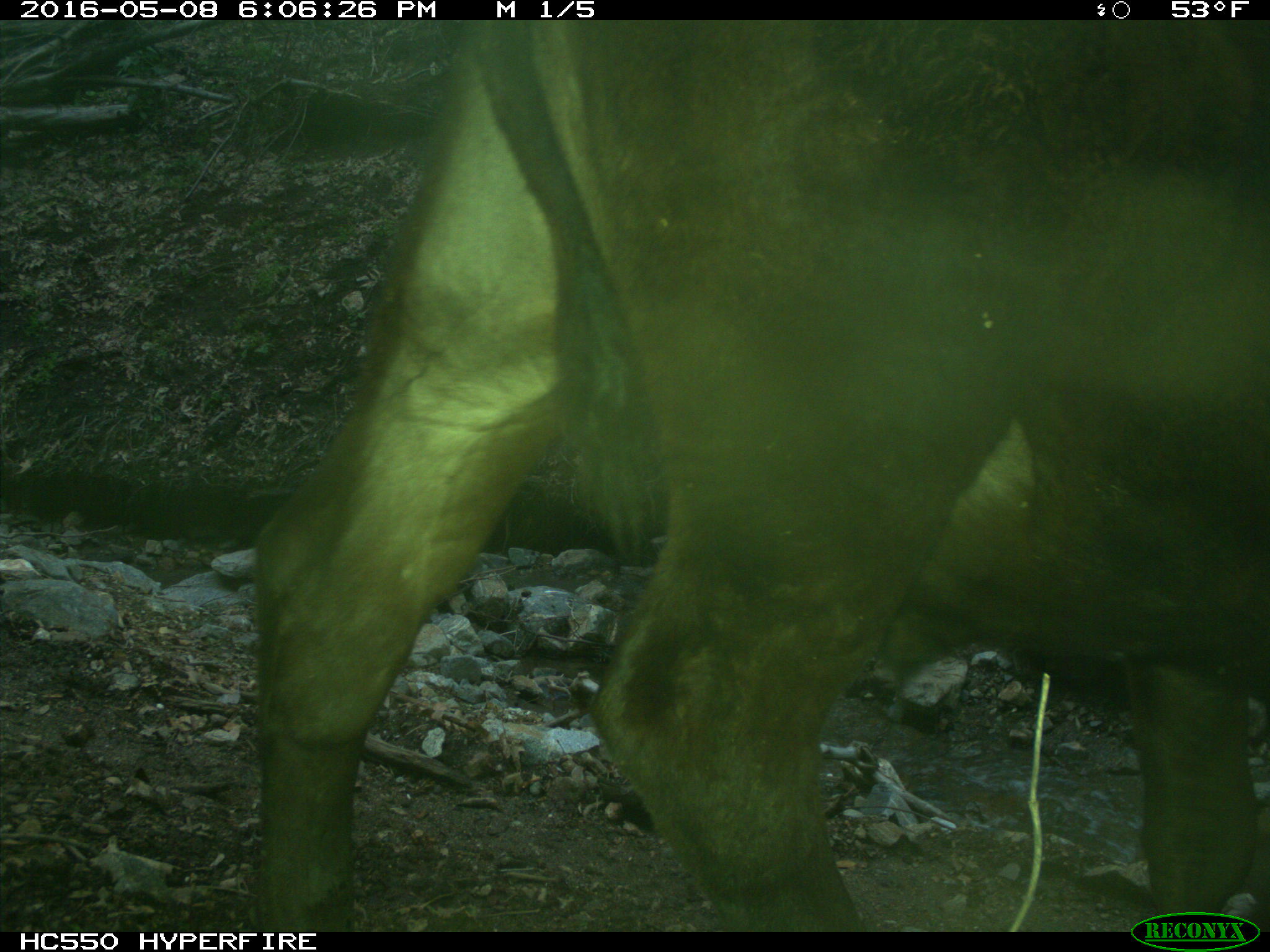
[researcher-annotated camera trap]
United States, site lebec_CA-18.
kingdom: Animalia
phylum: Chordata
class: Mammalia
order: Artiodactyla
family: Bovidae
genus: Bos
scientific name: Bos taurus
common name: domestic cow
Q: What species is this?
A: Bos taurus (domestic cow).